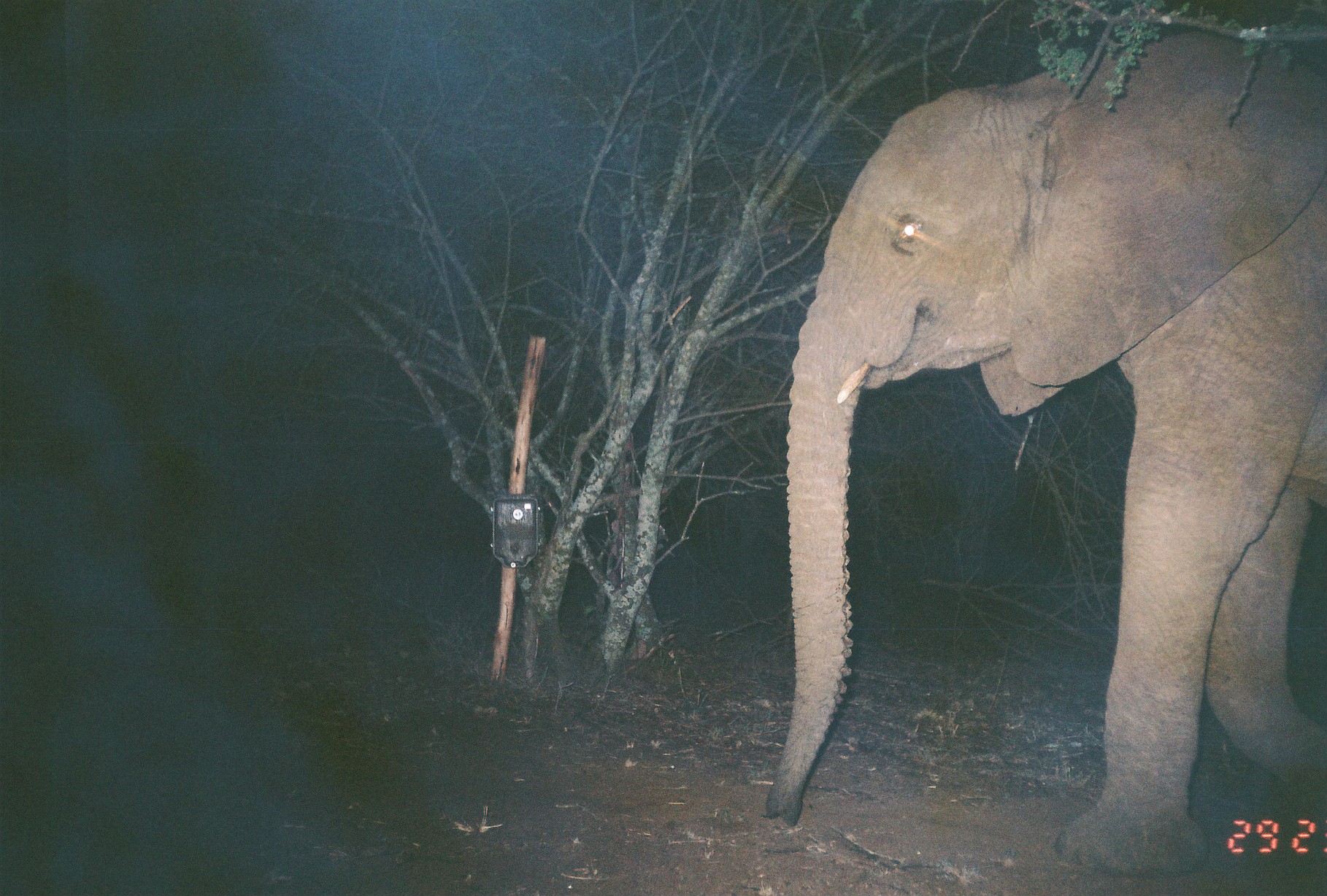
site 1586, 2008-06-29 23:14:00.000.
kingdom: Animalia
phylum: Chordata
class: Mammalia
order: Proboscidea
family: Elephantidae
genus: Loxodonta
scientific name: Loxodonta africana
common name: african bush elephant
Loxodonta africana (african bush elephant), count 1.